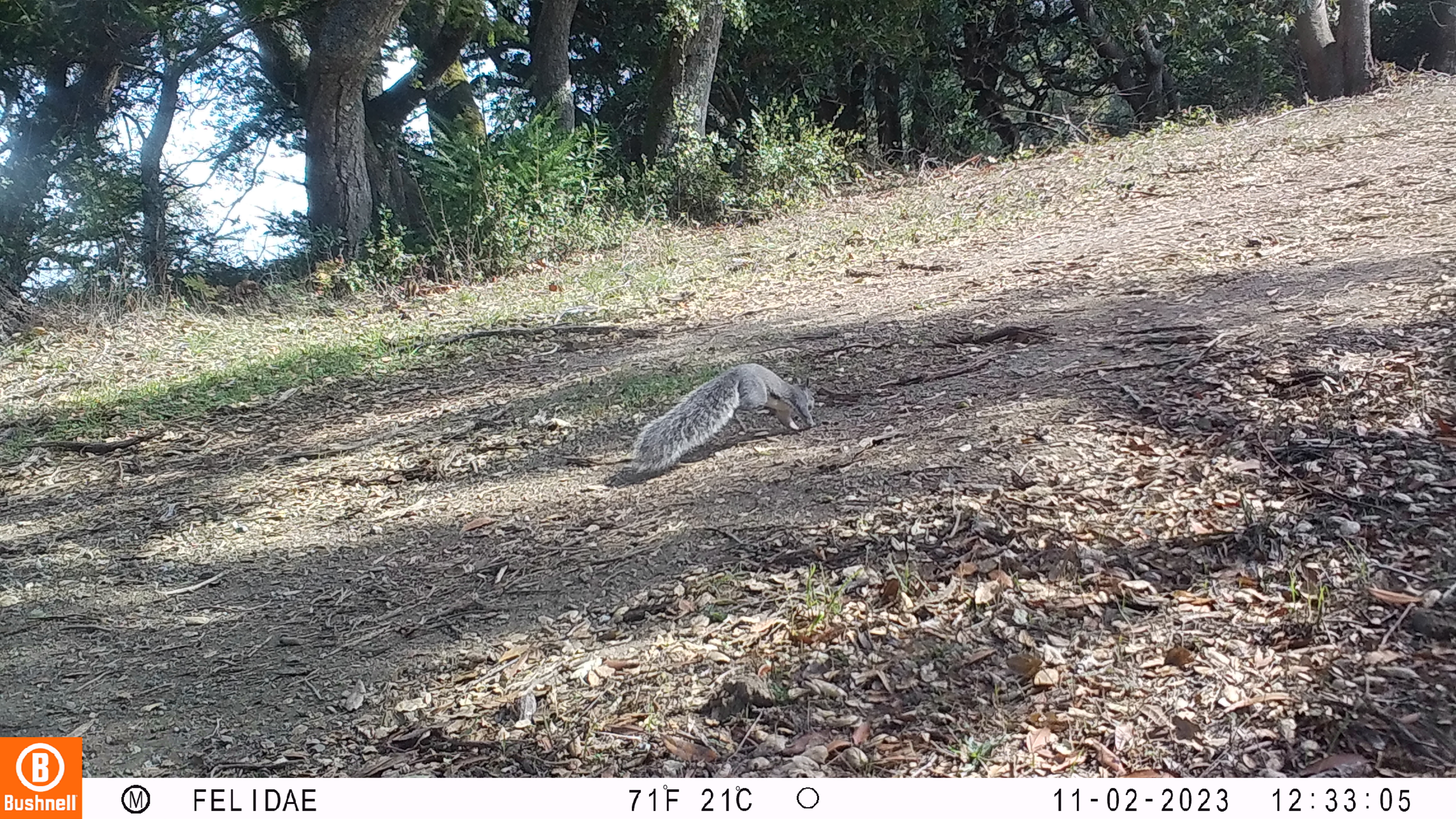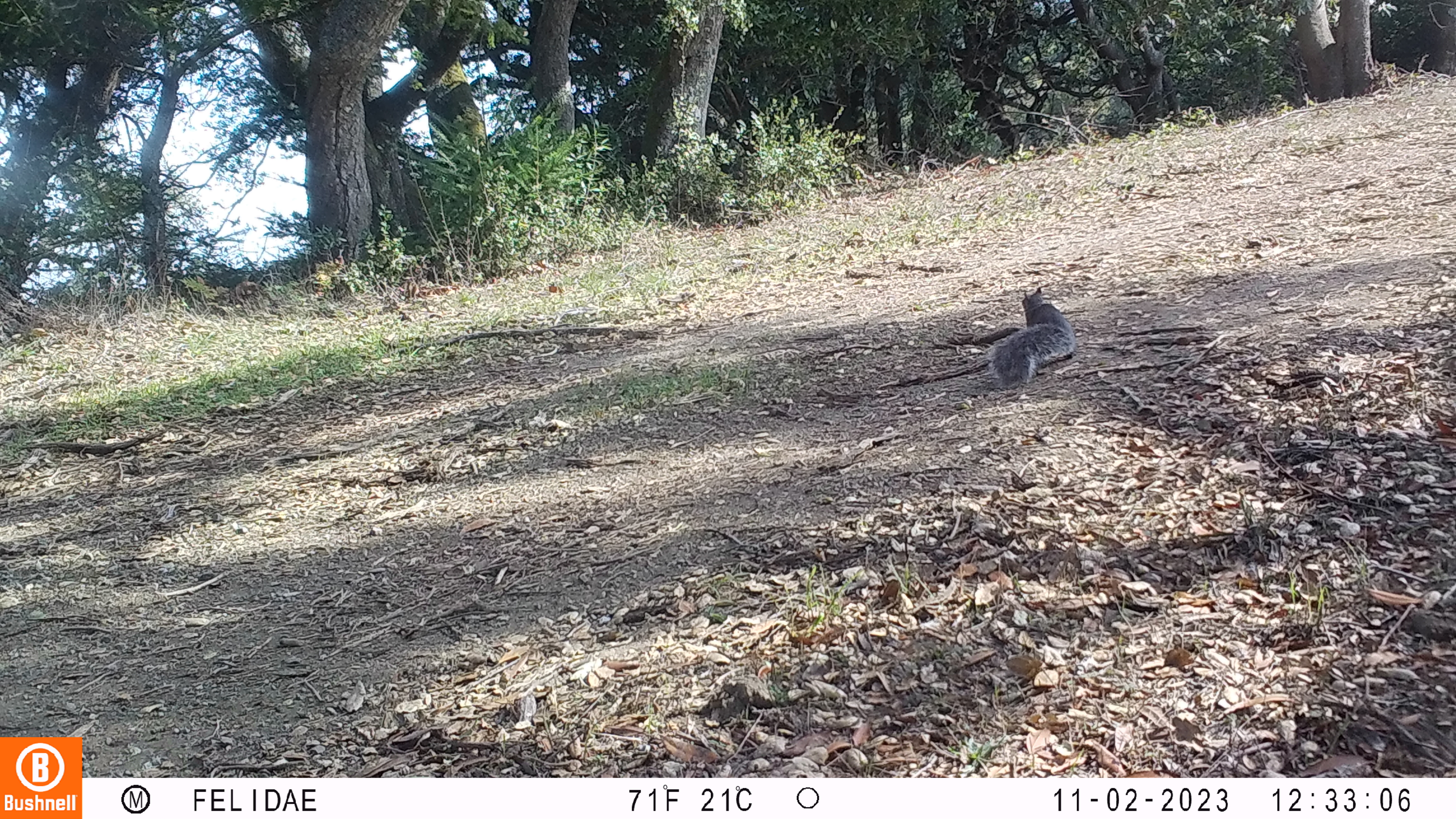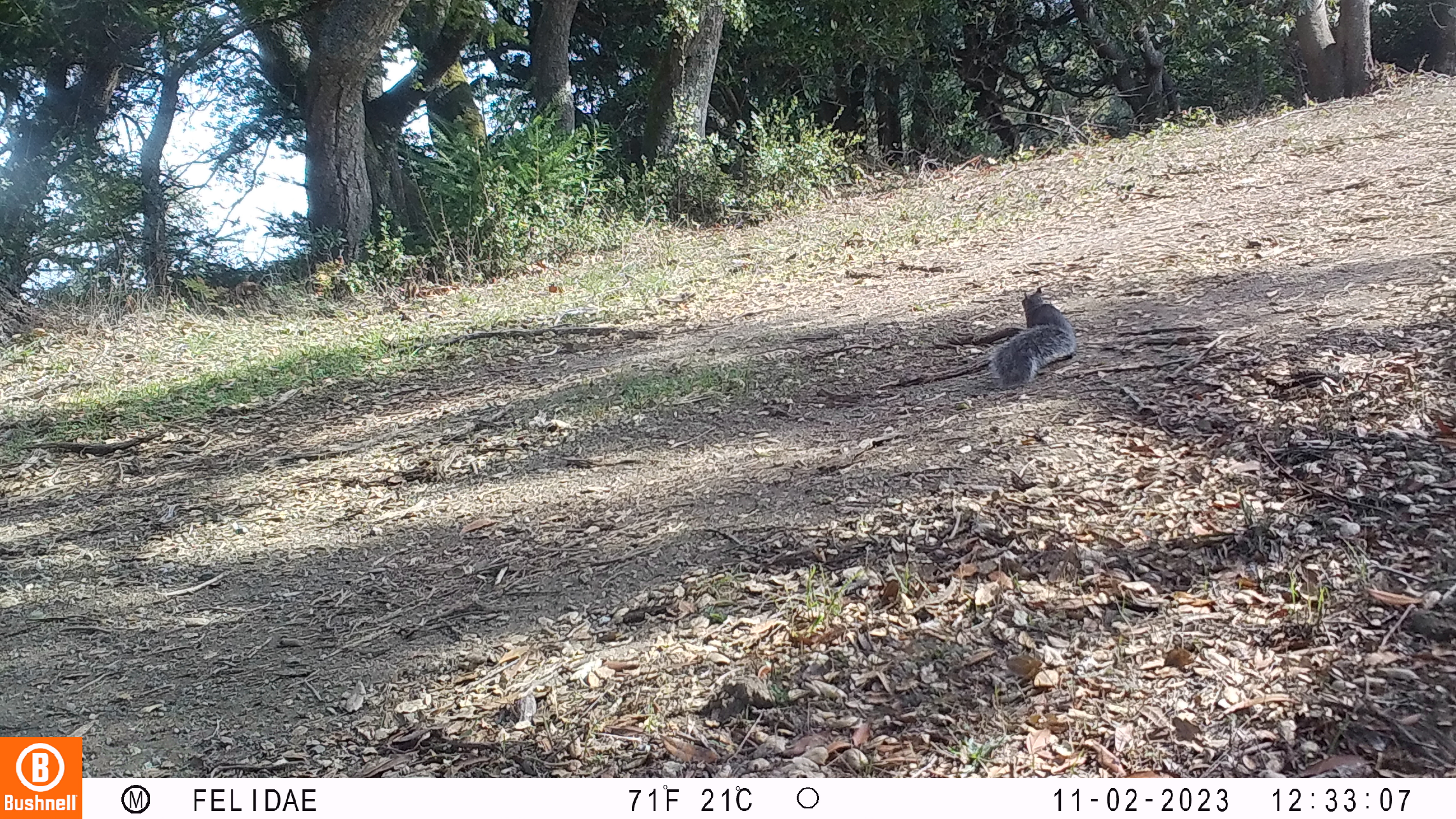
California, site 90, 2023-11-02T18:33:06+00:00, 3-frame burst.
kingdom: Animalia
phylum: Chordata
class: Mammalia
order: Rodentia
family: Sciuridae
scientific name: Sciuridae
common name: squirrel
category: unknown squirrel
Unknown squirrel (squirrel) (Sciuridae).